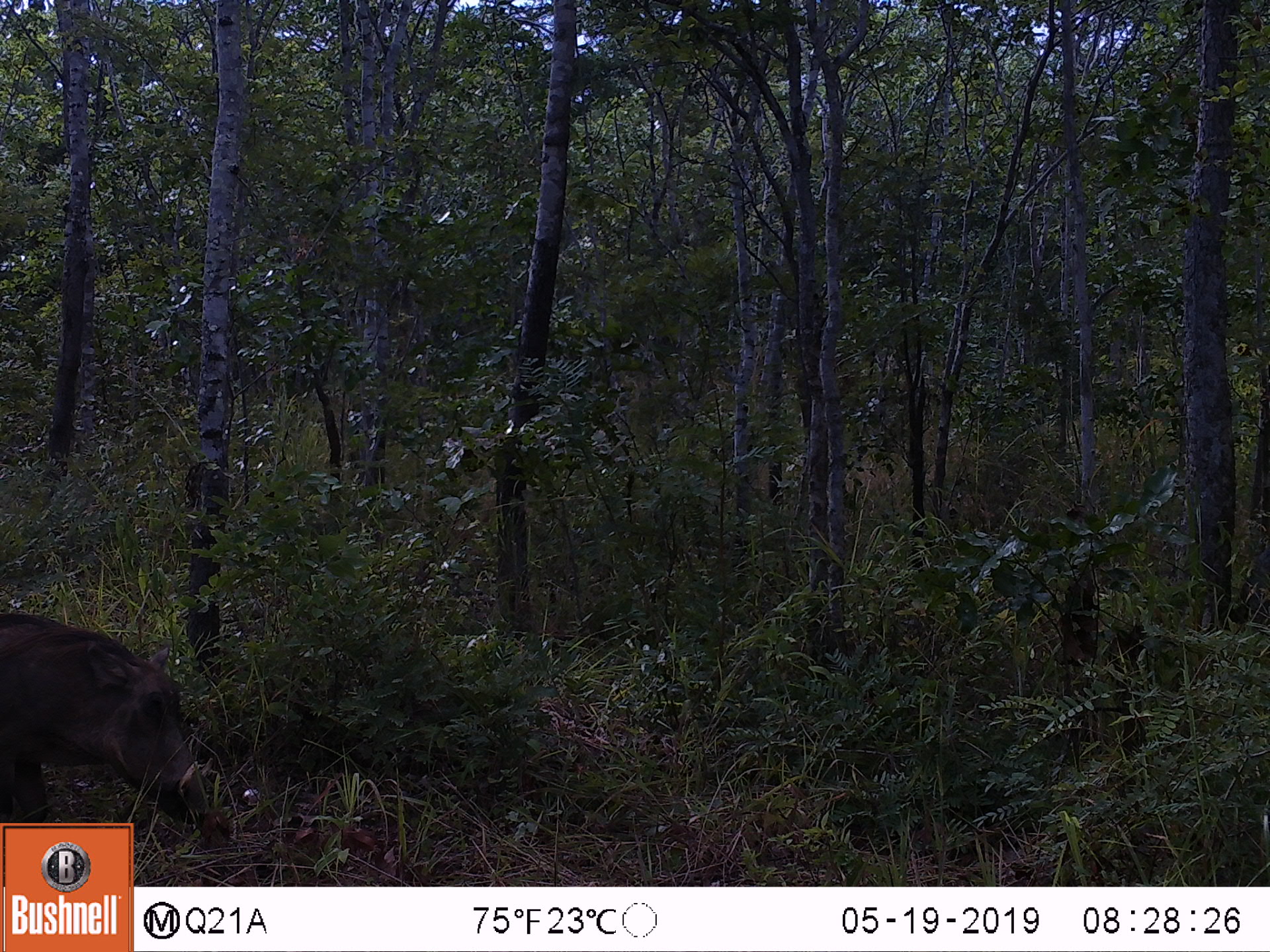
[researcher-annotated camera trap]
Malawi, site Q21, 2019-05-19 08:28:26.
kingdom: Animalia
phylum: Chordata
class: Mammalia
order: Artiodactyla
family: Suidae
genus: Phacochoerus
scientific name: Phacochoerus africanus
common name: common warthog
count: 1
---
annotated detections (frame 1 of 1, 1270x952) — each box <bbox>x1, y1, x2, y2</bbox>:
common warthog: <bbox>2, 597, 216, 819</bbox>